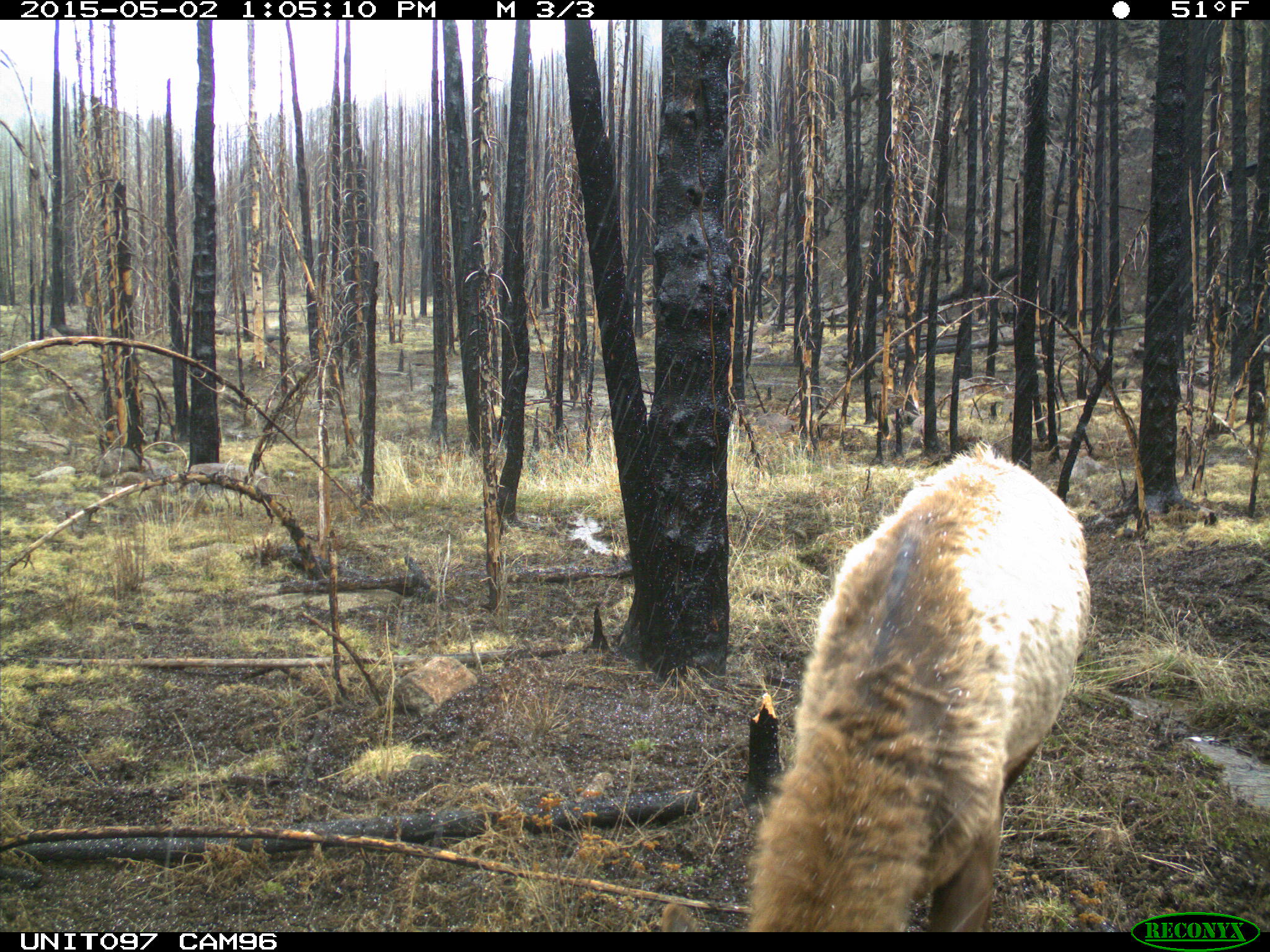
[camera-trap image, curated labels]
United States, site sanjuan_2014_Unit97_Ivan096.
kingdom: Animalia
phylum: Chordata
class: Mammalia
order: Artiodactyla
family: Cervidae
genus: Cervus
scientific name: Cervus elaphus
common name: red deer